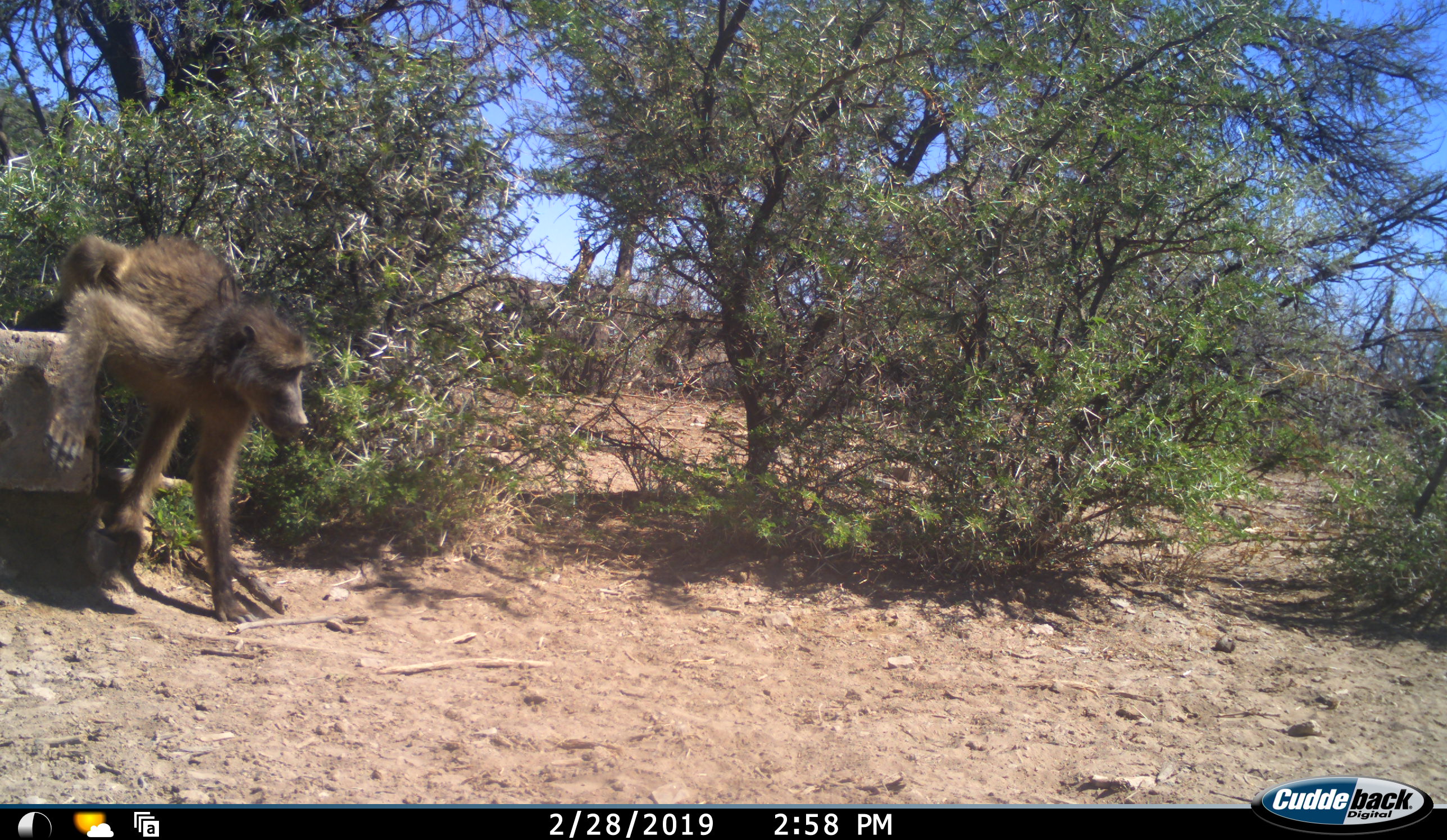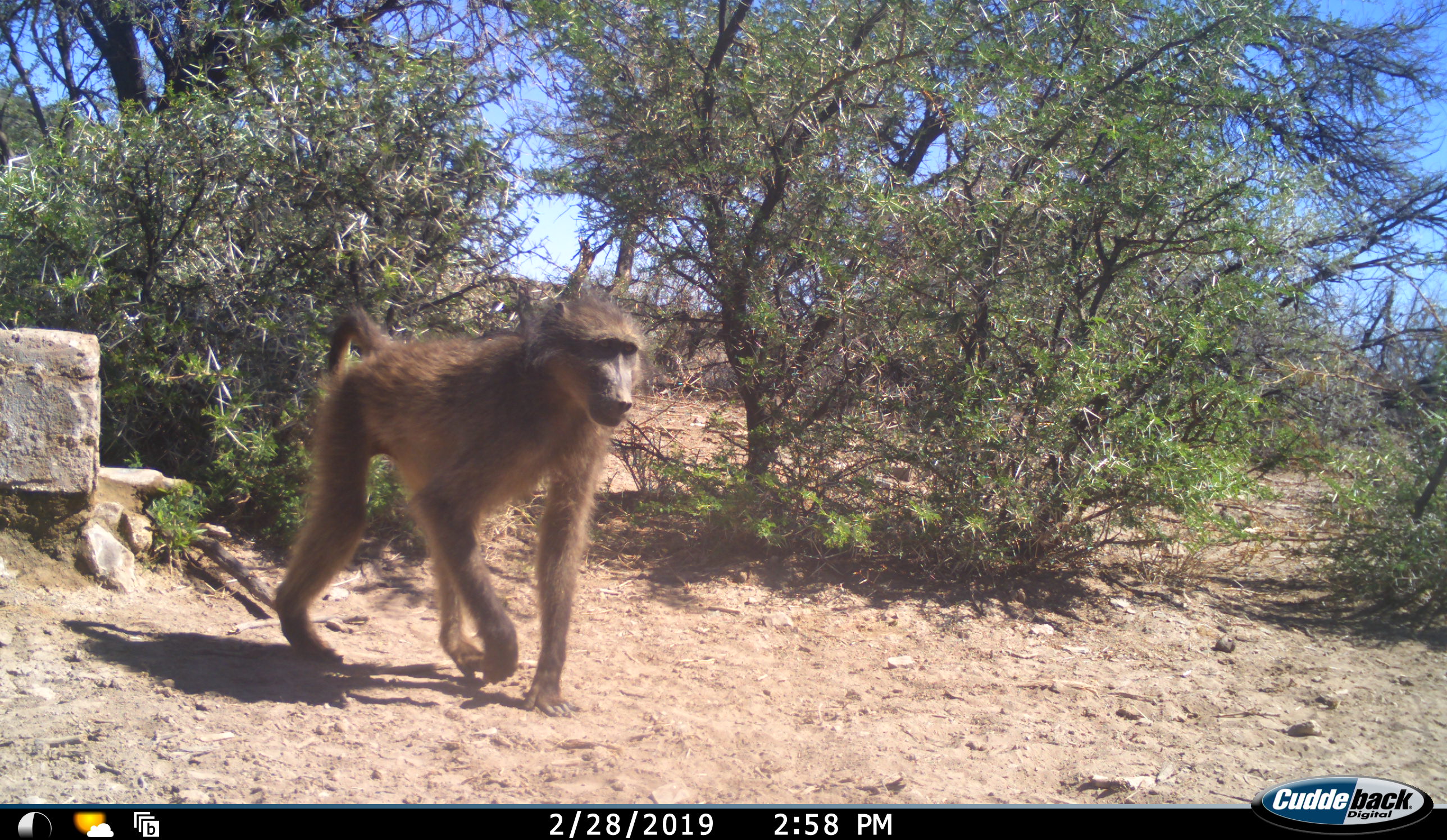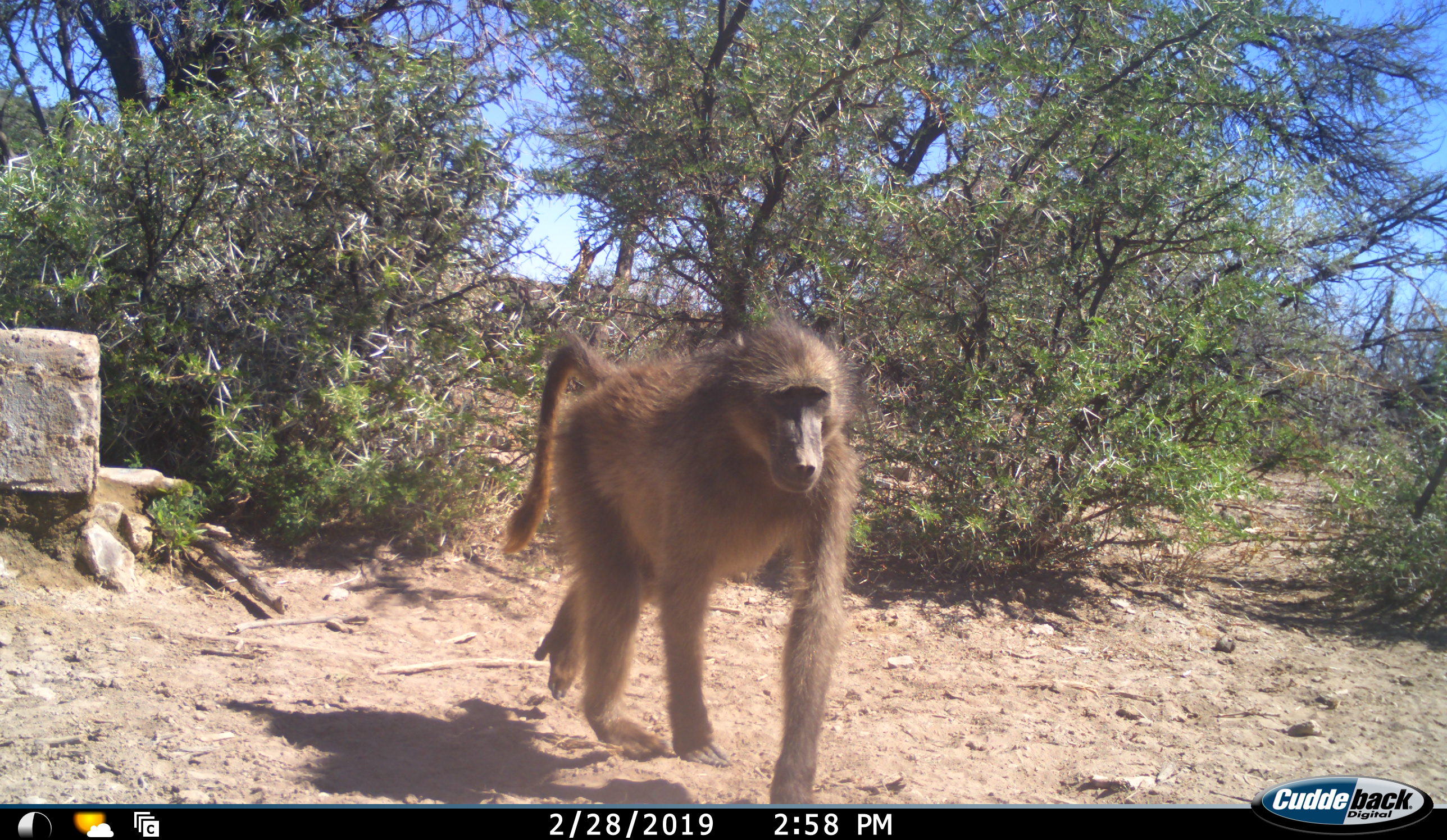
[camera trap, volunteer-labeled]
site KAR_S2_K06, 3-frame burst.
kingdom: Animalia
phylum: Chordata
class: Mammalia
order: Primates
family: Cercopithecidae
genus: Papio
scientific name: Papio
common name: baboon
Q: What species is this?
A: Baboon (Papio).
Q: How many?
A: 1.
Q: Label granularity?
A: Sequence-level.